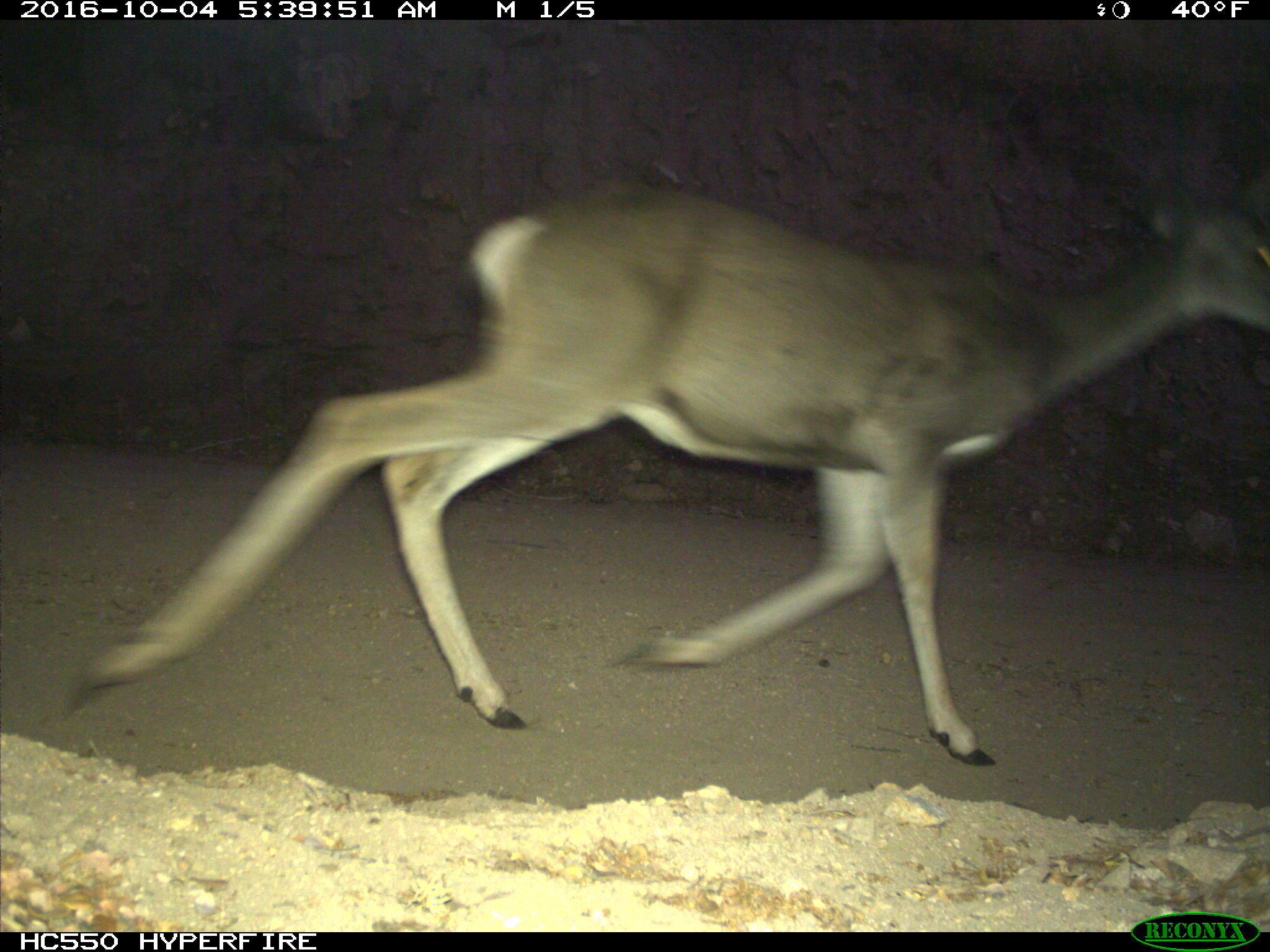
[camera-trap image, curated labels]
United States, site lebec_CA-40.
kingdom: Animalia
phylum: Chordata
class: Mammalia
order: Artiodactyla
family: Cervidae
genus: Odocoileus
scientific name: Odocoileus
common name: deer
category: unidentified deer